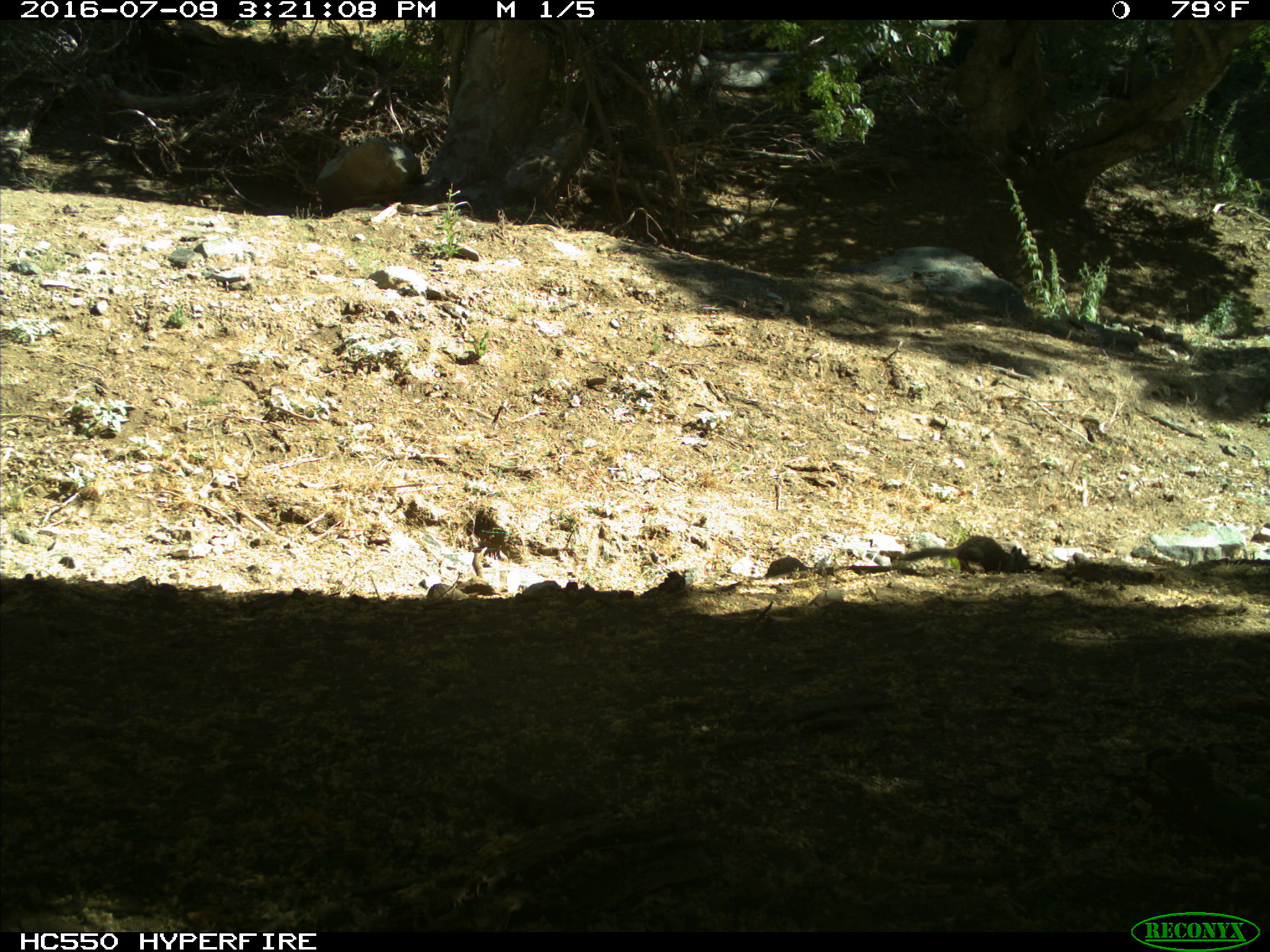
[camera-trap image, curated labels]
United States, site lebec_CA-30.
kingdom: Animalia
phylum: Chordata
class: Mammalia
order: Rodentia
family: Sciuridae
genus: Otospermophilus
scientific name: Otospermophilus beecheyi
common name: california ground squirrel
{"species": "Otospermophilus beecheyi (california ground squirrel)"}